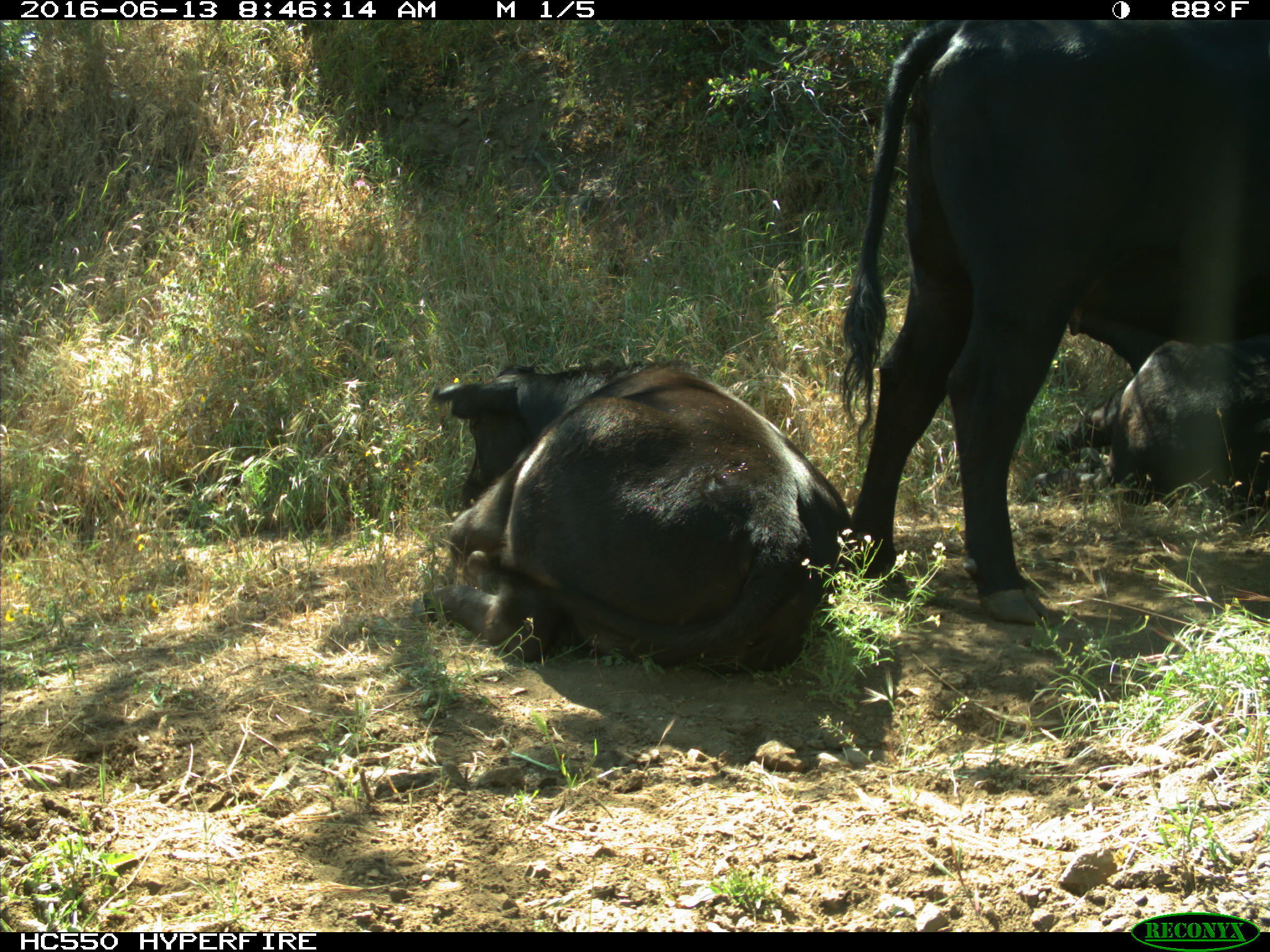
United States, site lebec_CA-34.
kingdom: Animalia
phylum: Chordata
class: Mammalia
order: Artiodactyla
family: Bovidae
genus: Bos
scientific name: Bos taurus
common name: domestic cow